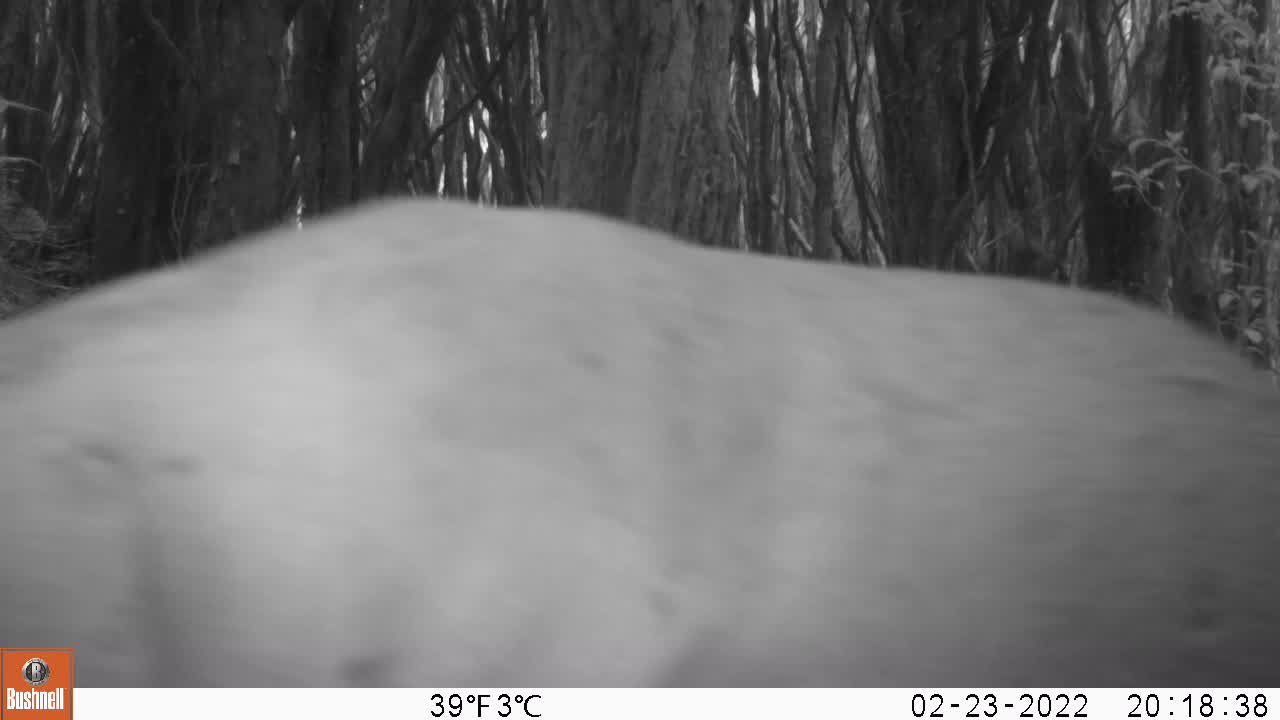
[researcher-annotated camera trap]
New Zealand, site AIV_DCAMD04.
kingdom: Animalia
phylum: Chordata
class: Mammalia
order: Carnivora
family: Otariidae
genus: Phocarctos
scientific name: Phocarctos hookeri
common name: new zealand sea lion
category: sealion